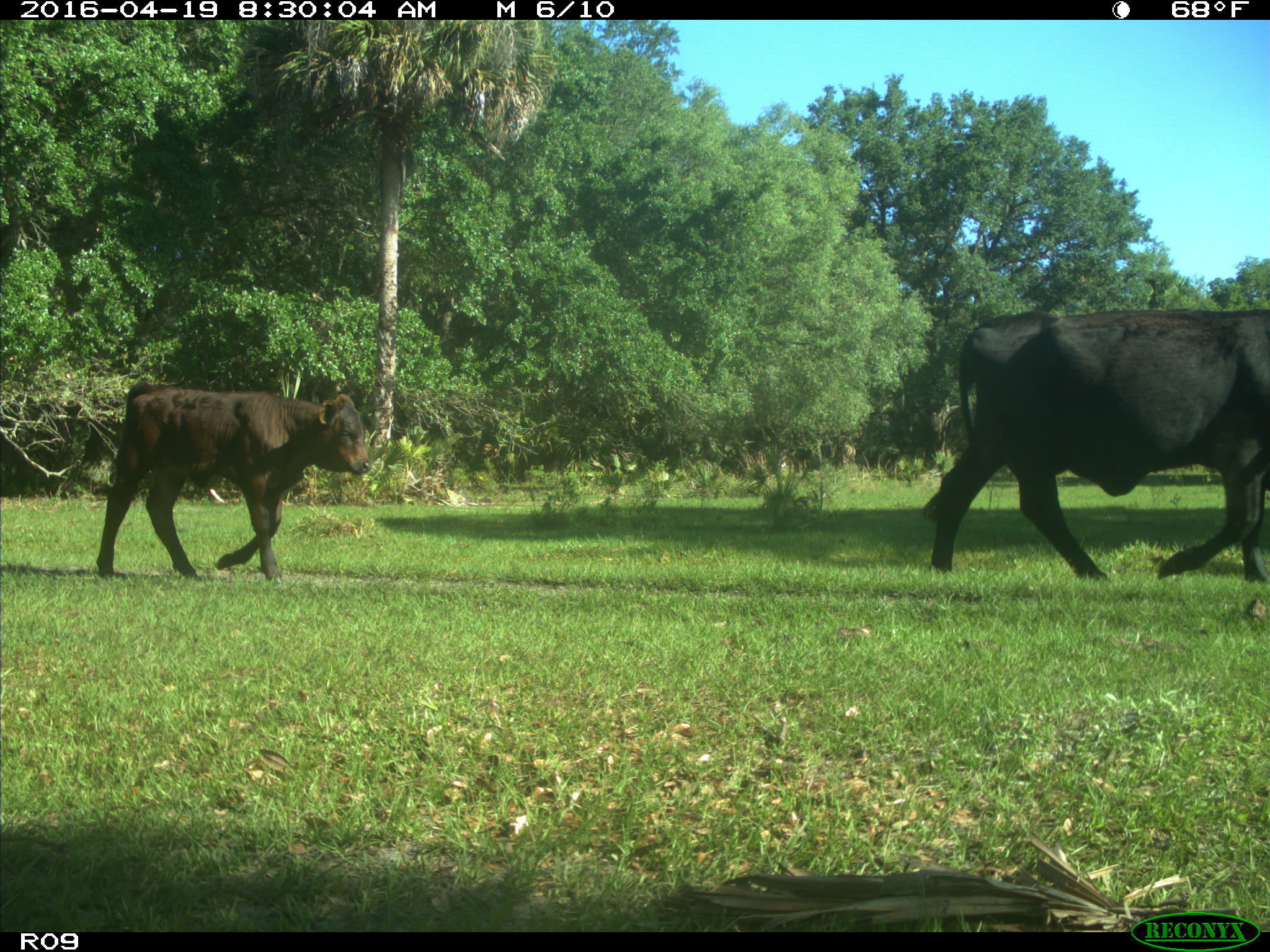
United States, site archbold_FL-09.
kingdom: Animalia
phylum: Chordata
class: Mammalia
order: Artiodactyla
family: Bovidae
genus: Bos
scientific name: Bos taurus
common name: domestic cow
Bos taurus (domestic cow).